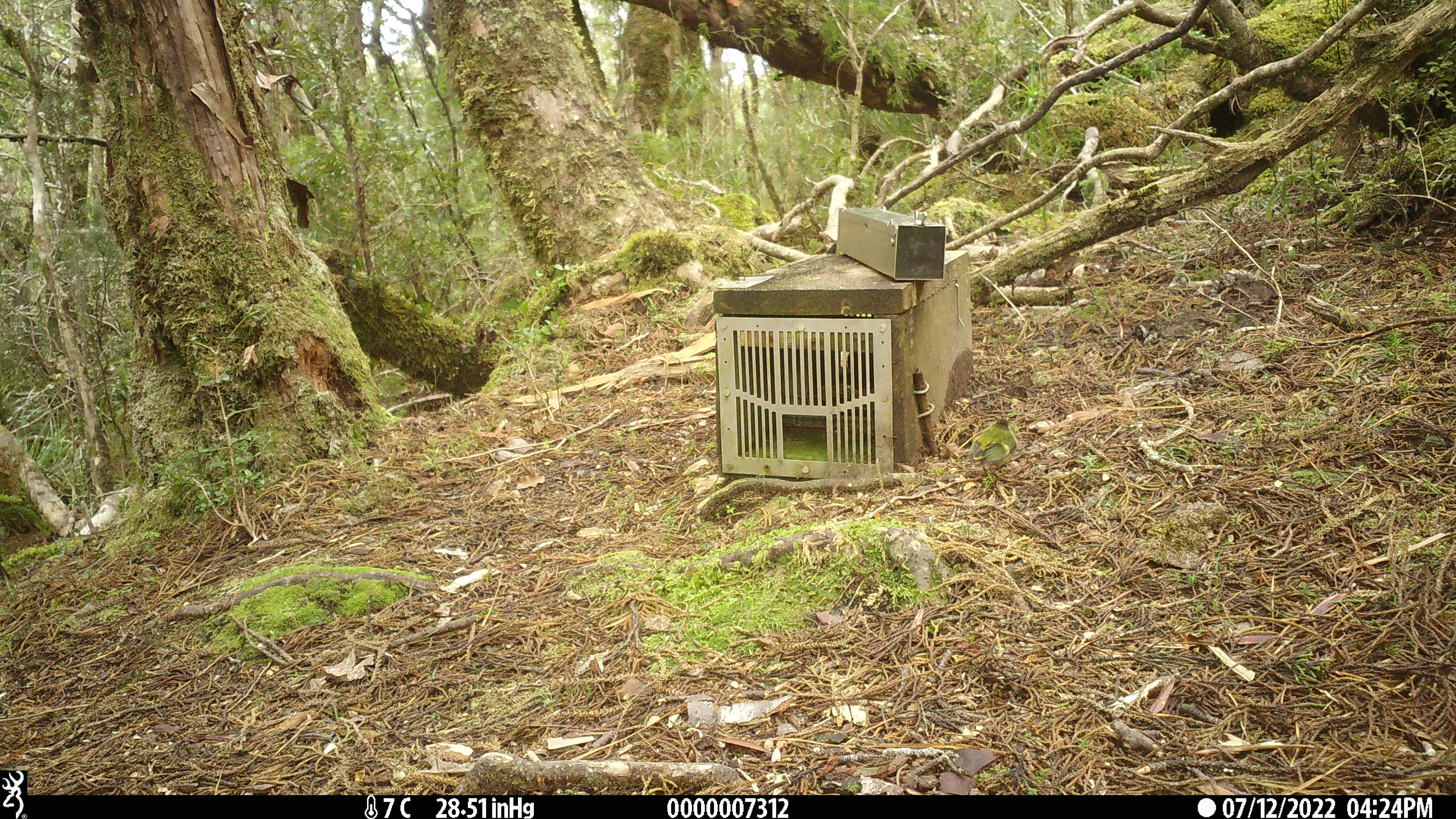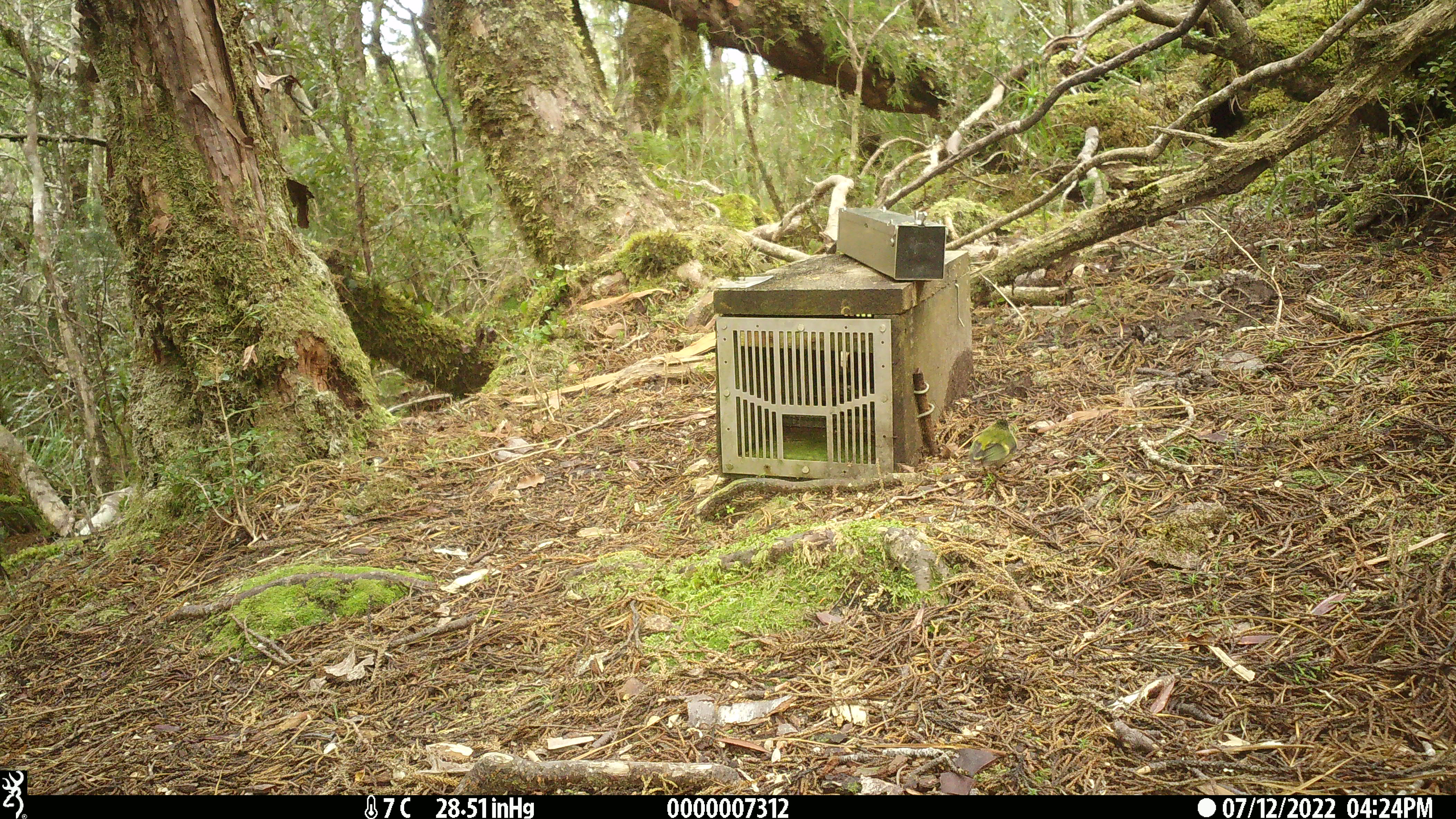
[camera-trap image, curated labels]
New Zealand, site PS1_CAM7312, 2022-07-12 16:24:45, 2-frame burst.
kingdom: Animalia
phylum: Chordata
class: Aves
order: Passeriformes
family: Acanthisittidae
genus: Acanthisitta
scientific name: Acanthisitta chloris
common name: rifleman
Rifleman (Acanthisitta chloris).